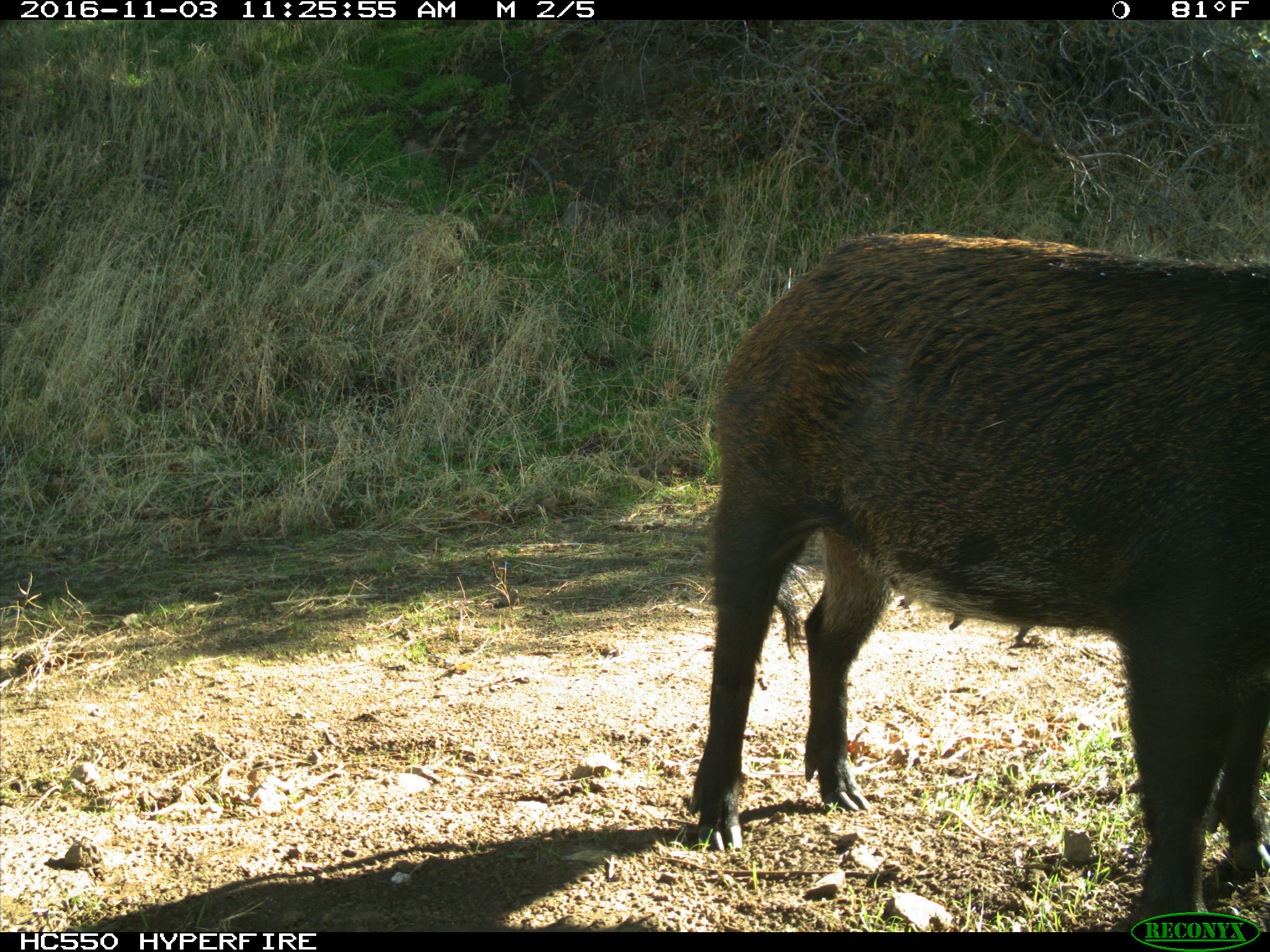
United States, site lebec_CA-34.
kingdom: Animalia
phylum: Chordata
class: Mammalia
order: Artiodactyla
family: Suidae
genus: Sus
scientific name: Sus scrofa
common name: wild boar